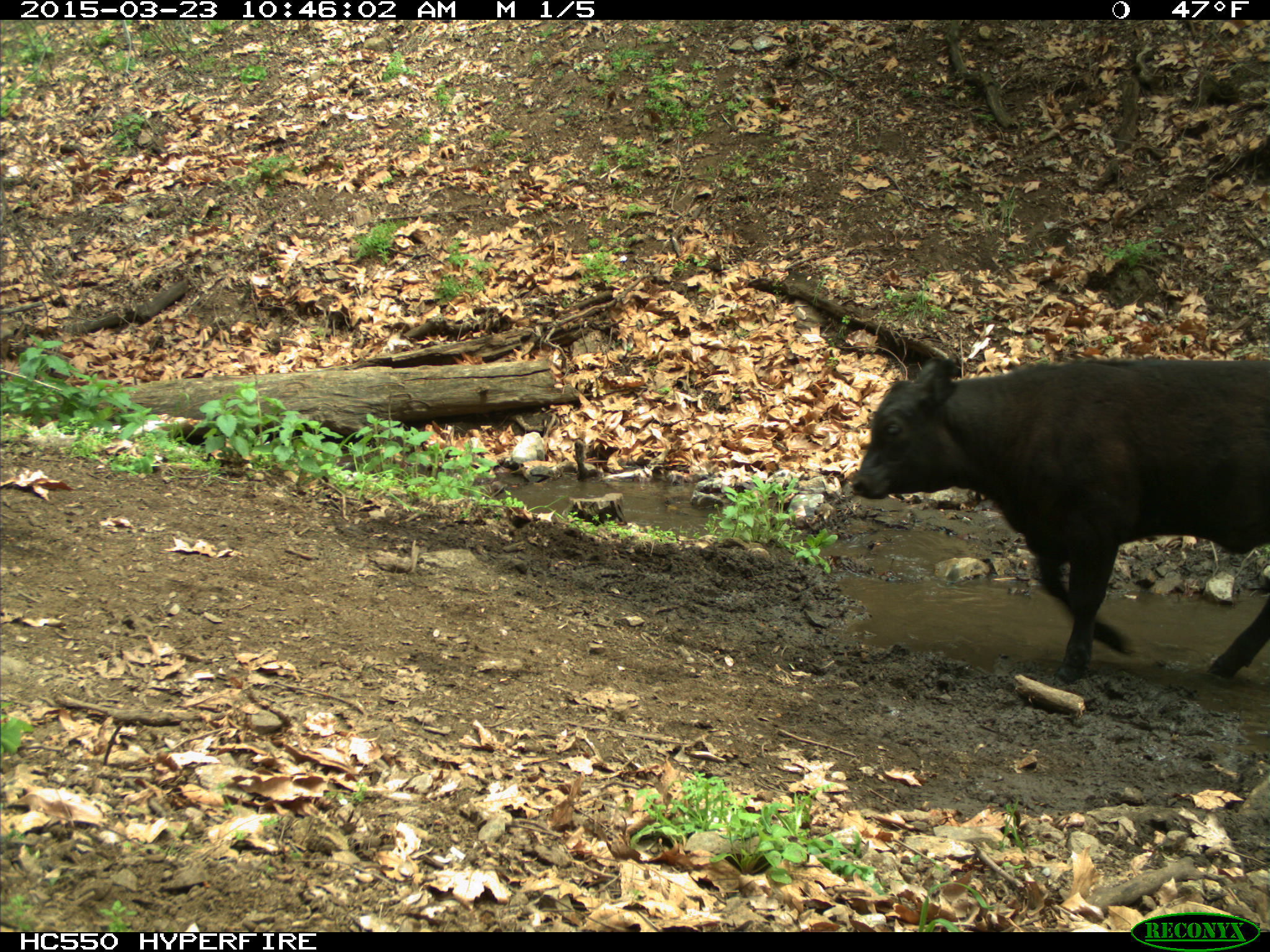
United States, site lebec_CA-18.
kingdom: Animalia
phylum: Chordata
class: Mammalia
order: Artiodactyla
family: Bovidae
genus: Bos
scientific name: Bos taurus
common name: domestic cow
Bos taurus (domestic cow).